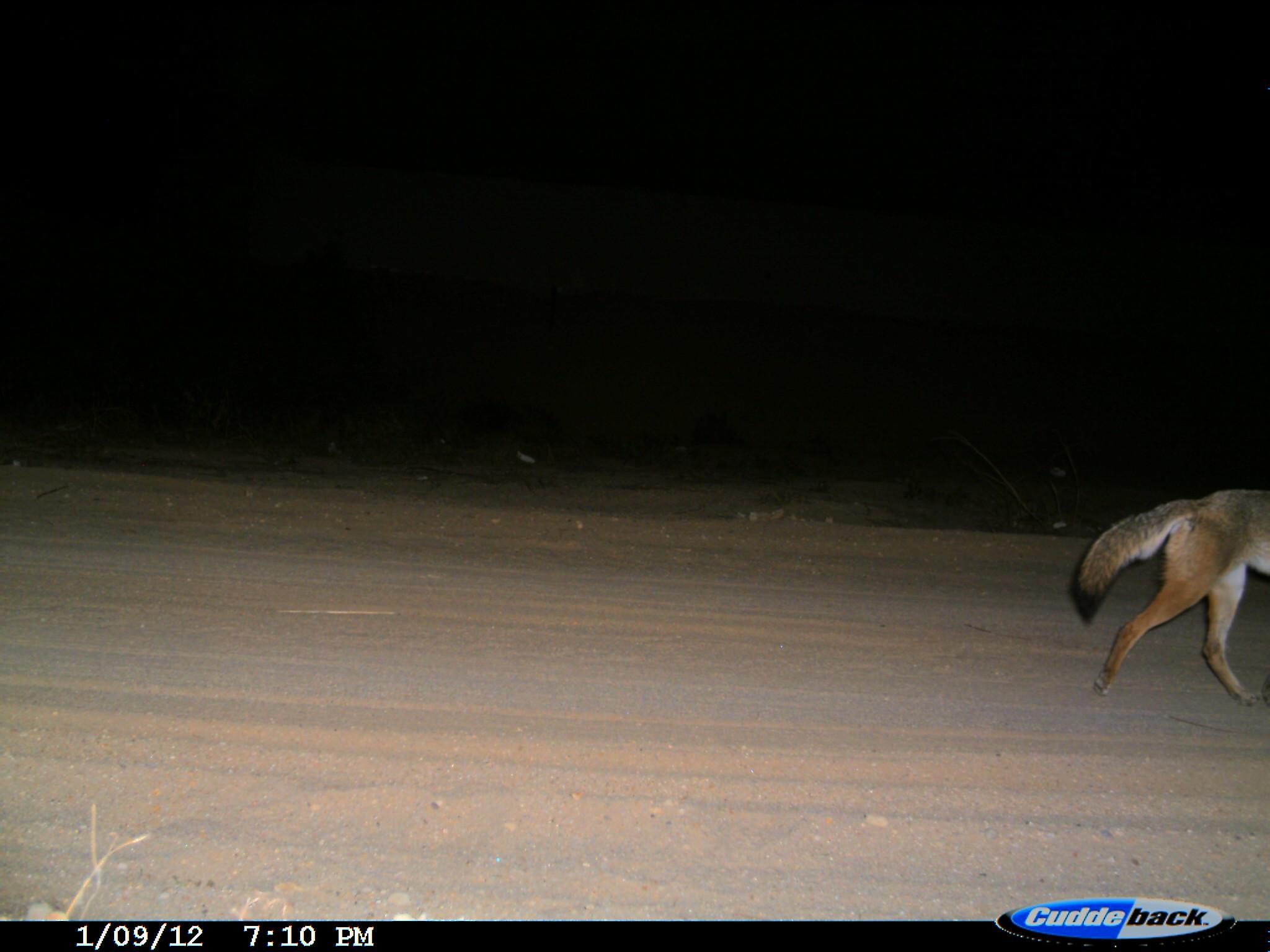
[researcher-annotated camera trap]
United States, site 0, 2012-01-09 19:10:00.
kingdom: Animalia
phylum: Chordata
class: Mammalia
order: Carnivora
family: Canidae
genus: Canis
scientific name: Canis latrans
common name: coyote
Coyote (Canis latrans).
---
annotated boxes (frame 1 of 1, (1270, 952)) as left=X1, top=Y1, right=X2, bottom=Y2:
coyote: left=1061, top=465, right=1269, bottom=715